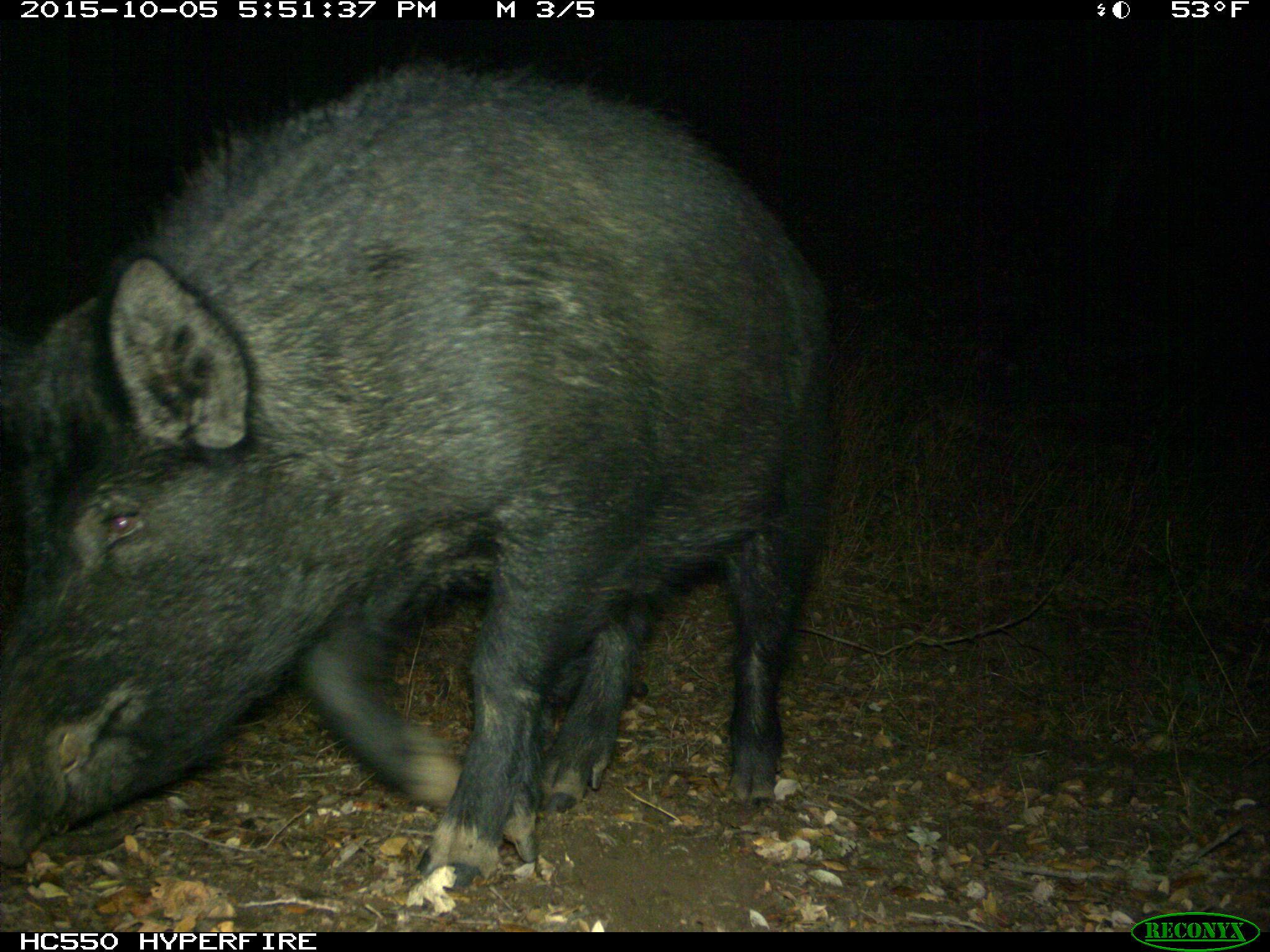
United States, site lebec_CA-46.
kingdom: Animalia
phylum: Chordata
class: Mammalia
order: Artiodactyla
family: Suidae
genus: Sus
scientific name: Sus scrofa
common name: wild boar